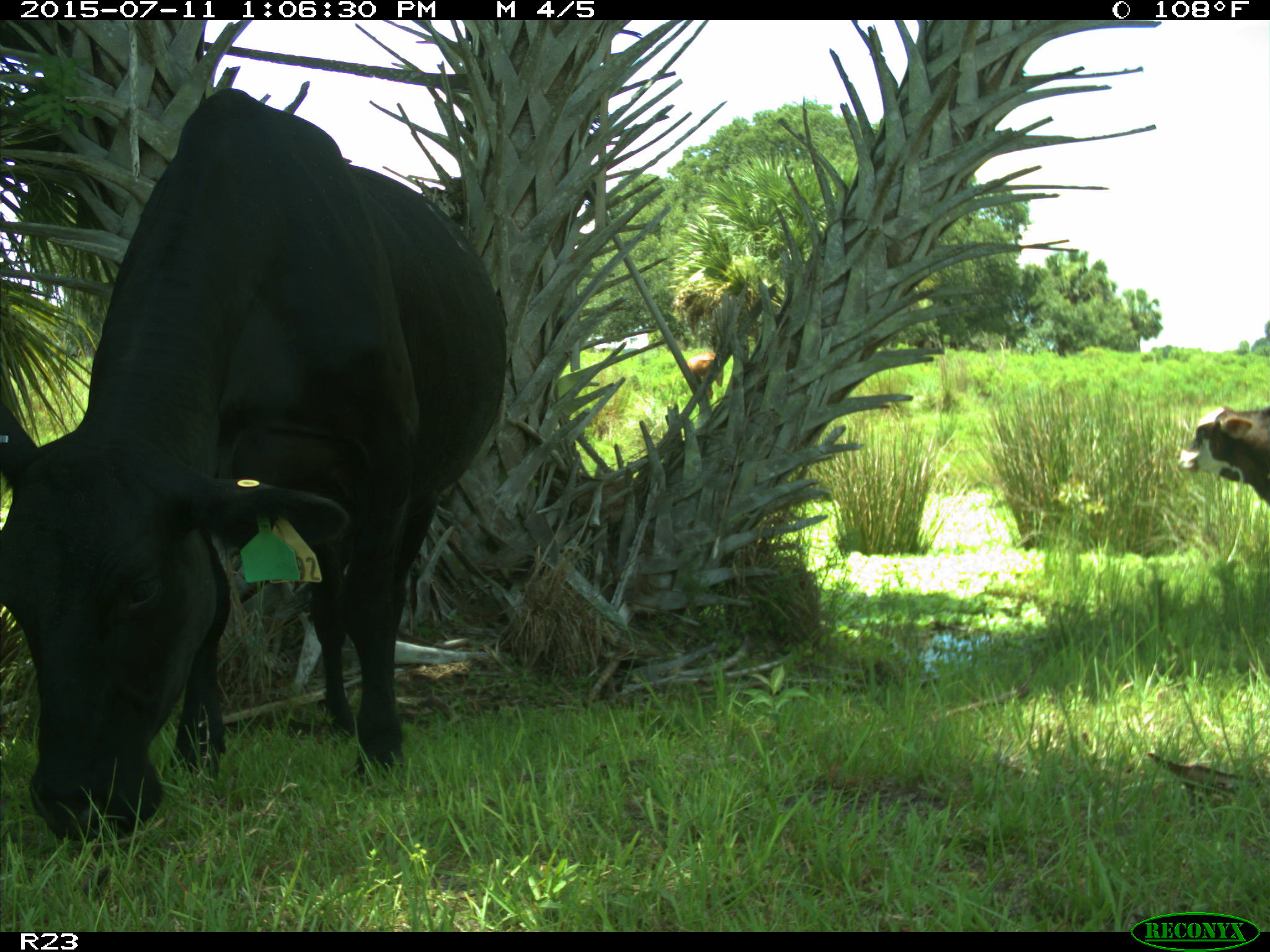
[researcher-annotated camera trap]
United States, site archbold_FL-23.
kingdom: Animalia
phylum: Chordata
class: Mammalia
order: Artiodactyla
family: Bovidae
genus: Bos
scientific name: Bos taurus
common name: domestic cow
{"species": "Bos taurus (domestic cow)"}